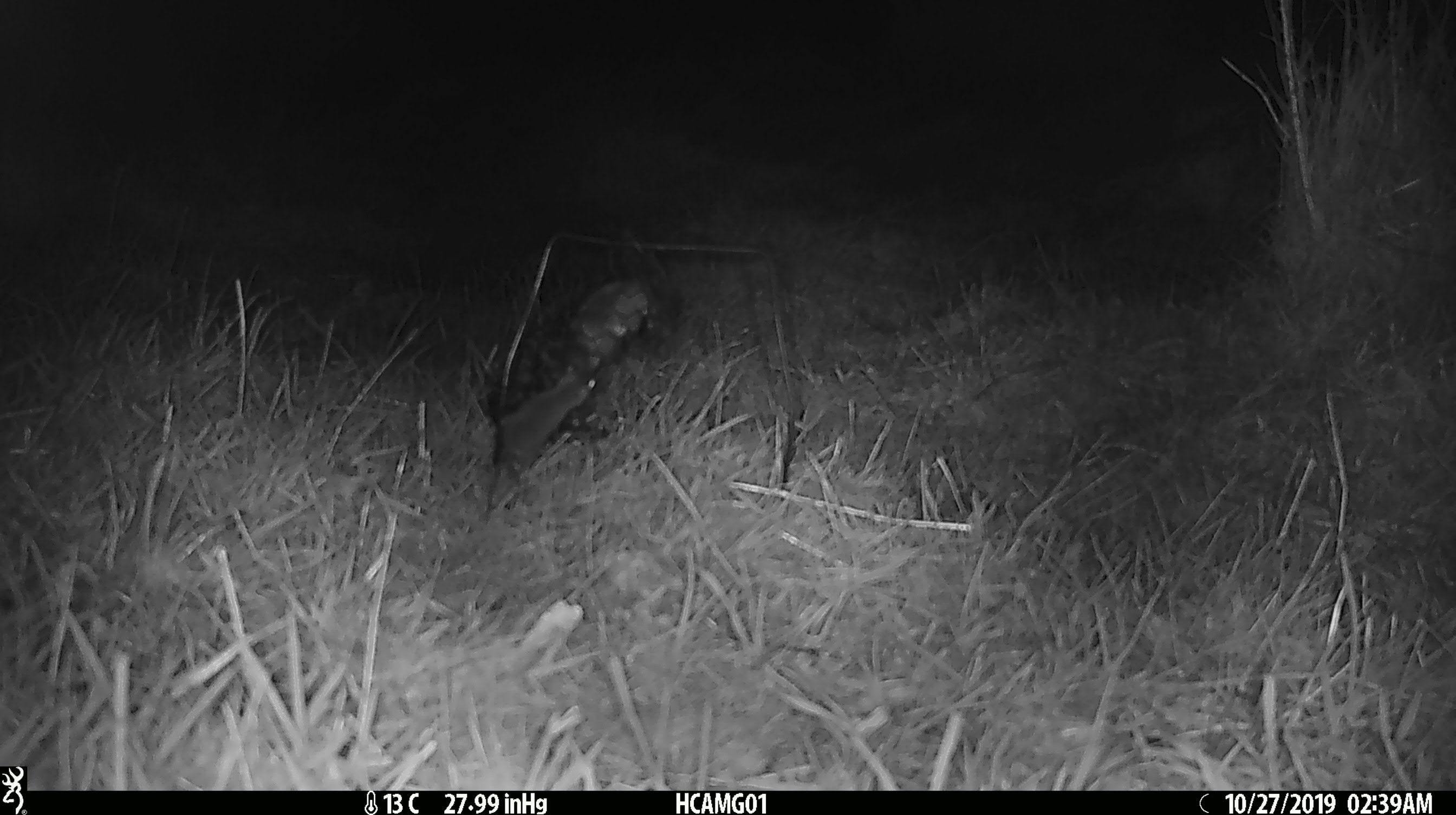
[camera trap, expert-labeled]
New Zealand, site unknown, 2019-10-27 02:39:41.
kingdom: Animalia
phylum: Chordata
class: Mammalia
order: Rodentia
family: Muridae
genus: Mus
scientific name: Mus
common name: mouse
Mouse (Mus).